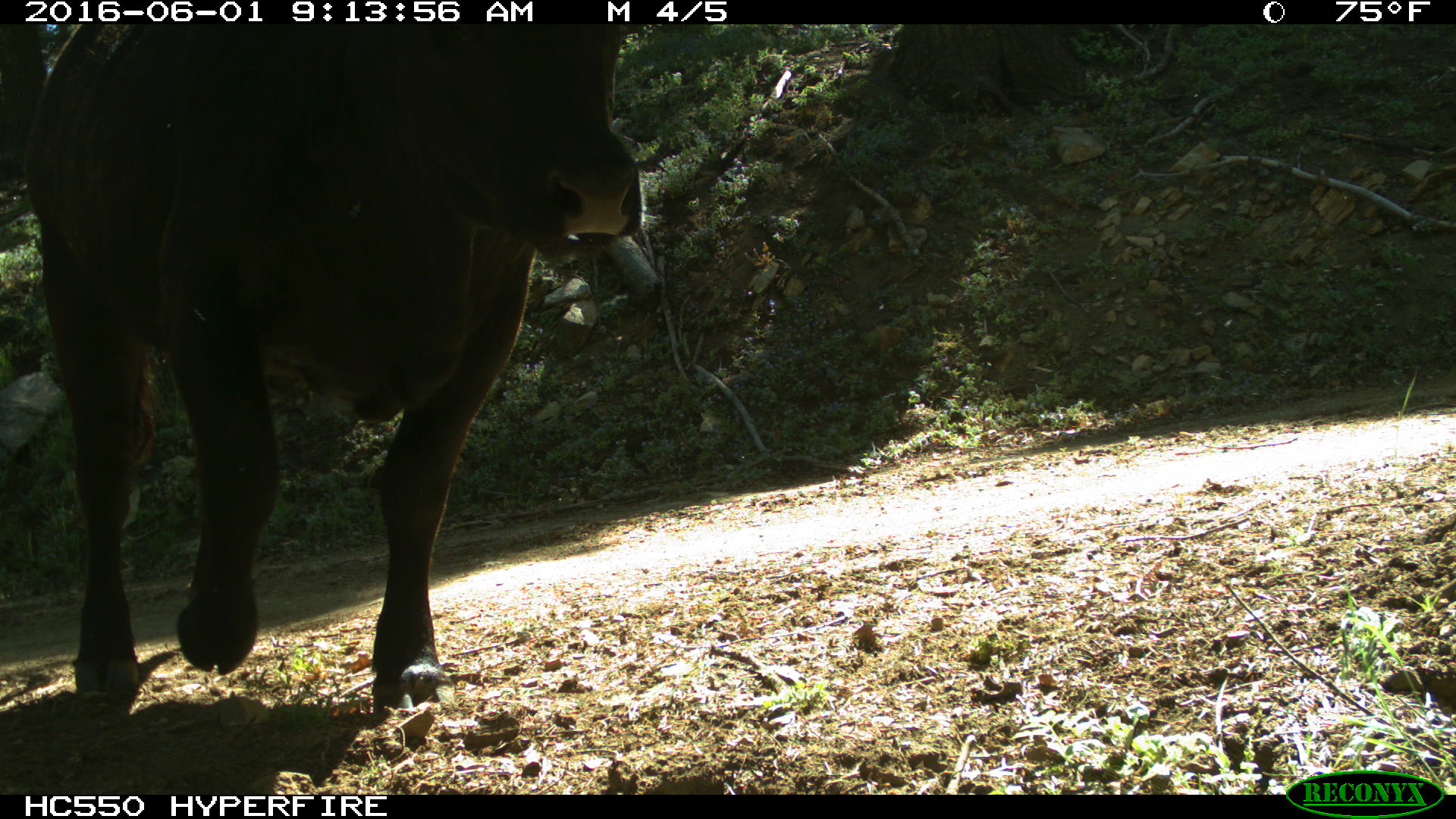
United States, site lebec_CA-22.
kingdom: Animalia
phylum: Chordata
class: Mammalia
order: Artiodactyla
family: Bovidae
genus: Bos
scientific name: Bos taurus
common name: domestic cow